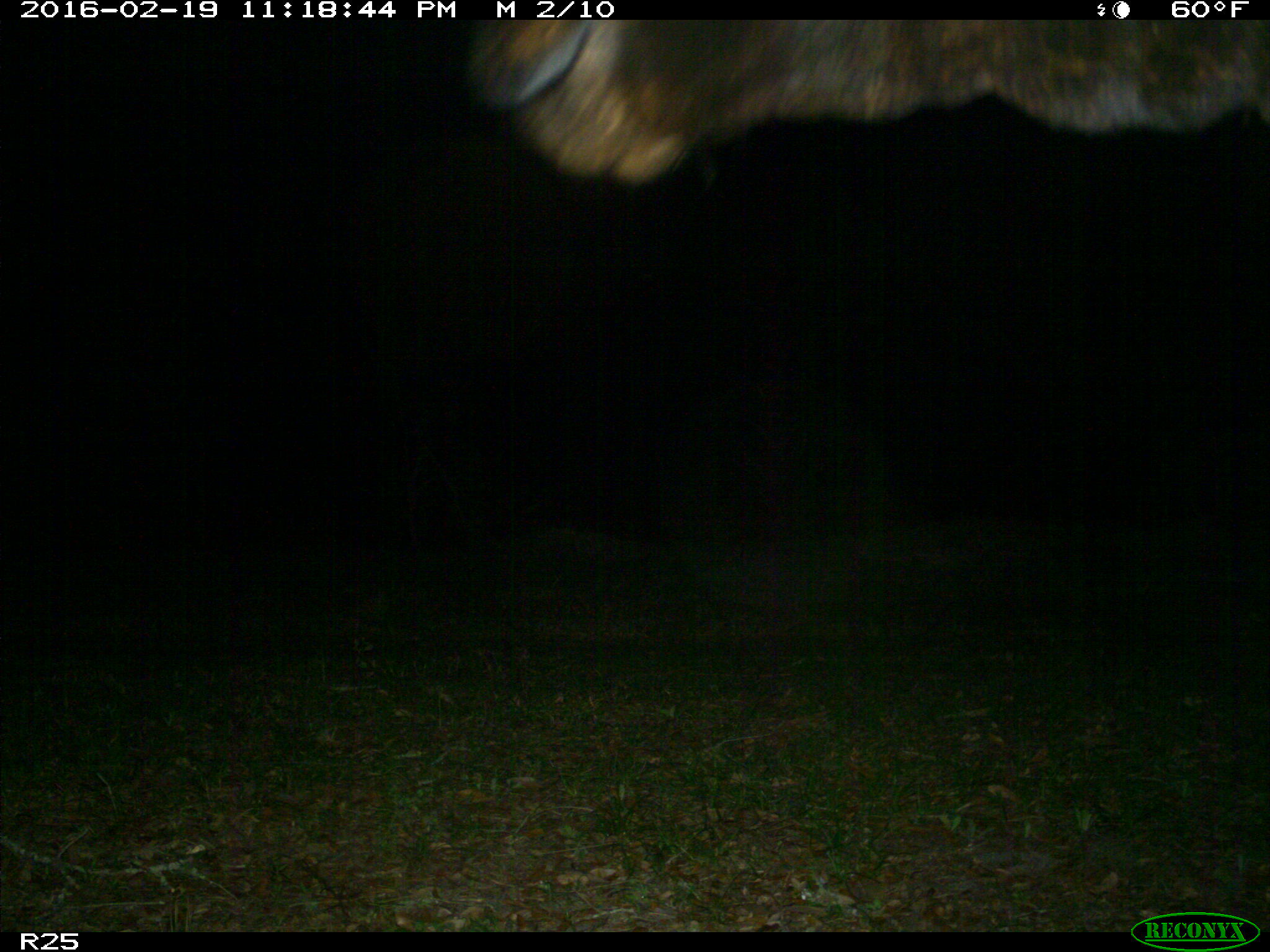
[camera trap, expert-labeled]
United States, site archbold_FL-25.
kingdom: Animalia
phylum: Chordata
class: Mammalia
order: Artiodactyla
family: Bovidae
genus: Bos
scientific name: Bos taurus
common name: domestic cow